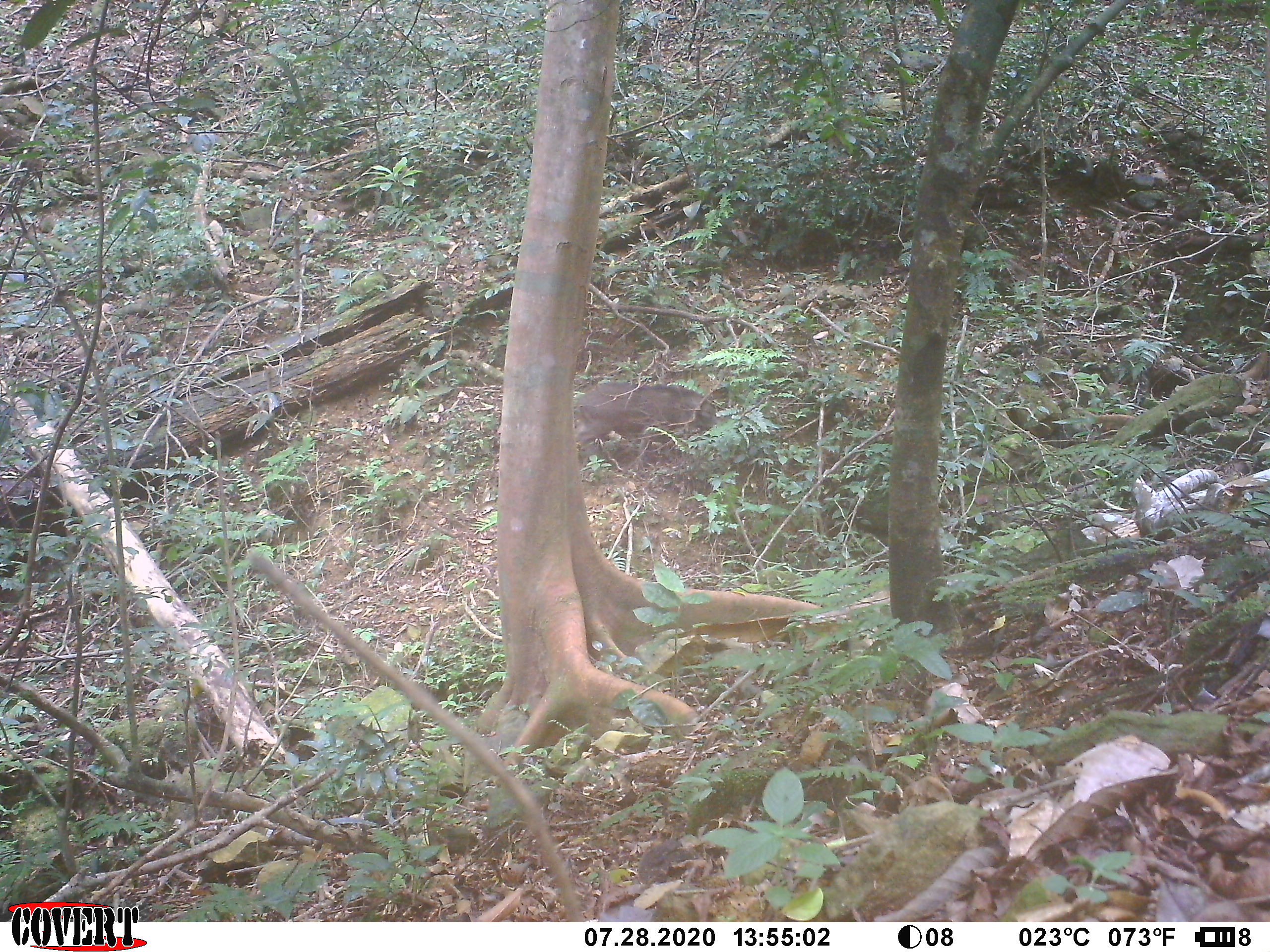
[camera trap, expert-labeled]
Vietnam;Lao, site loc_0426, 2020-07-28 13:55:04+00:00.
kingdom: Animalia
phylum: Chordata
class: Mammalia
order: Artiodactyla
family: Suidae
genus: Sus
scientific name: Sus scrofa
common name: eurasian wild pig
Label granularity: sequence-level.